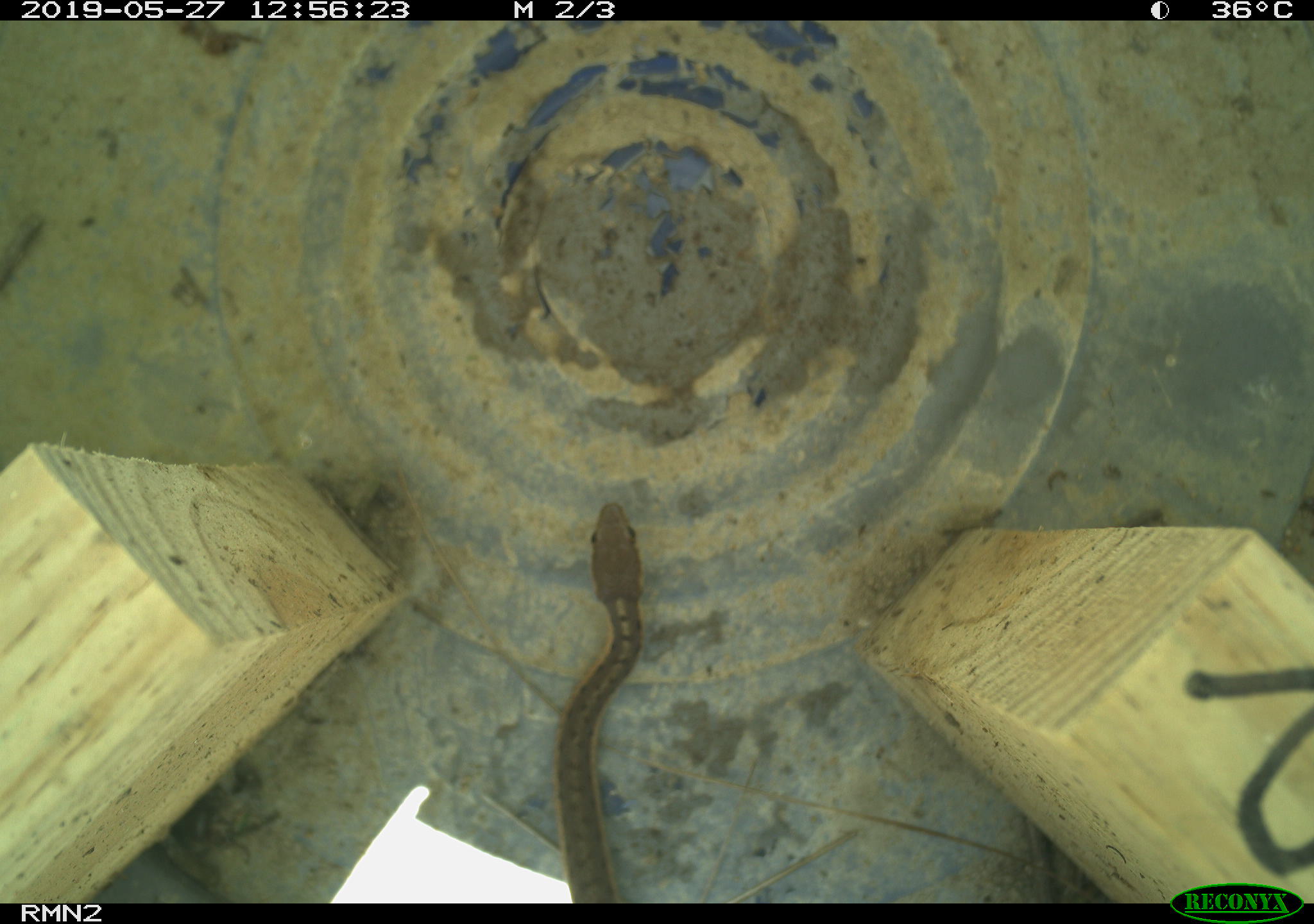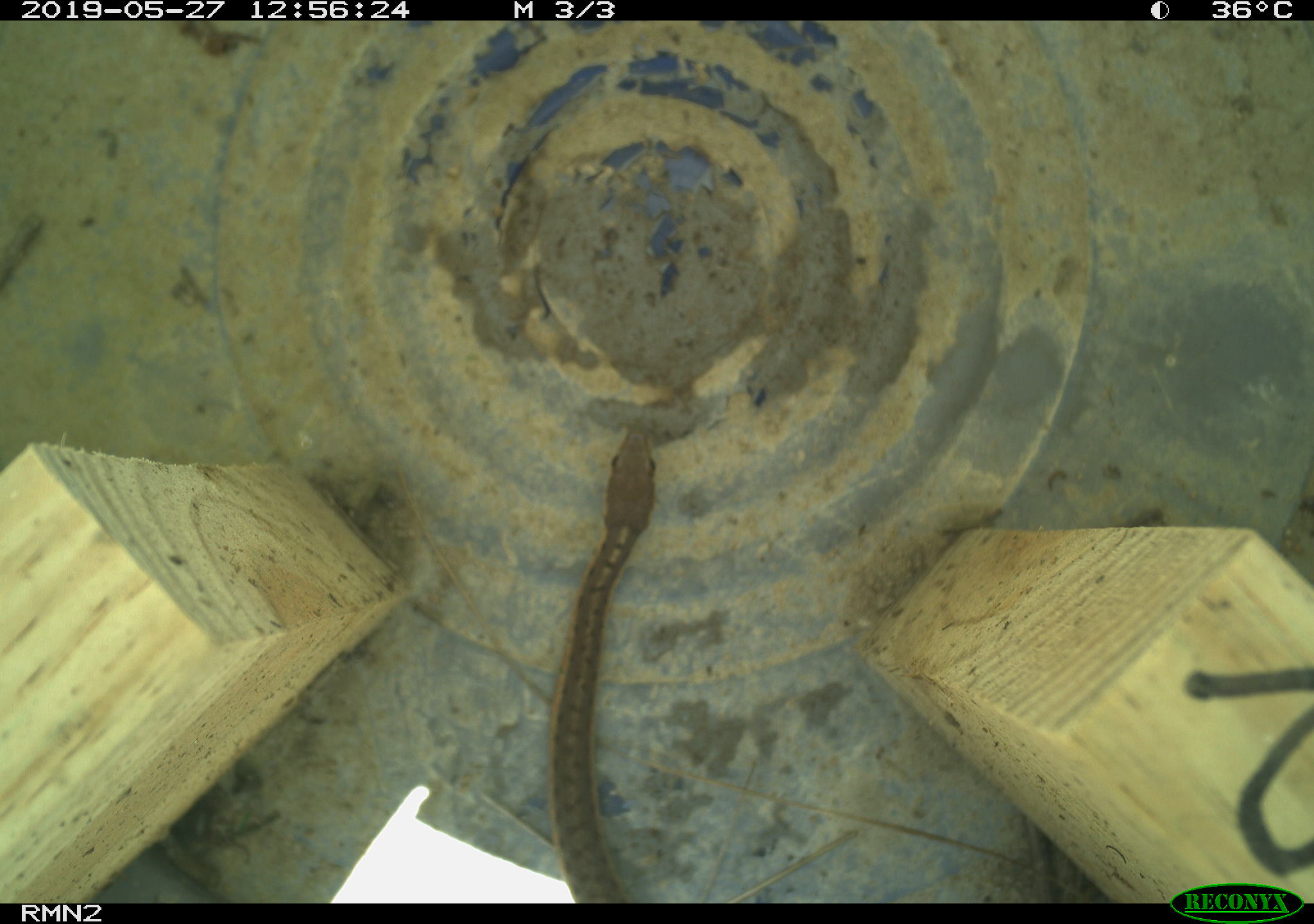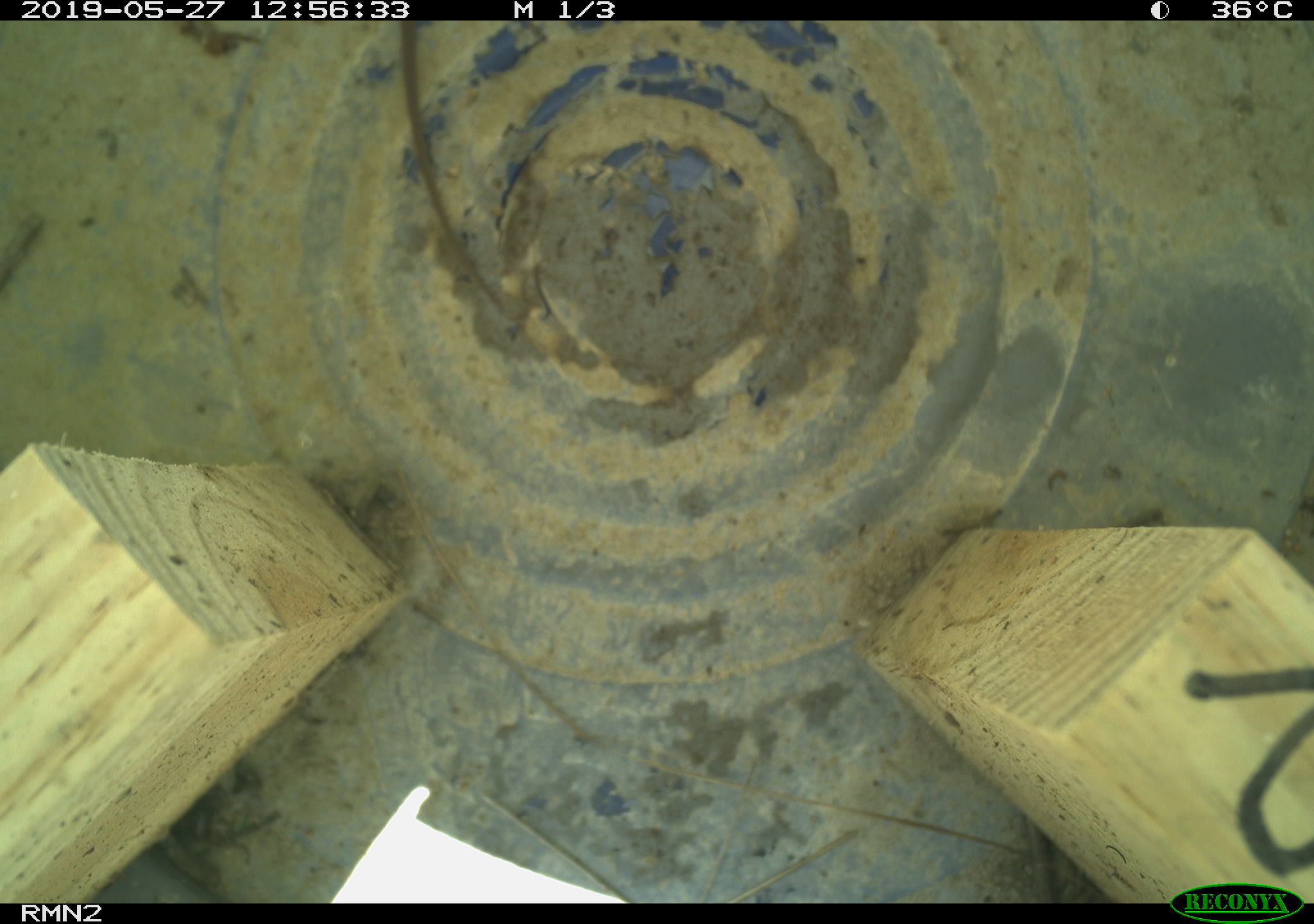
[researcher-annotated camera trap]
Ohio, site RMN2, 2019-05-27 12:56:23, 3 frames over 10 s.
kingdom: Animalia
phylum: Chordata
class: Reptilia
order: Squamata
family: Colubridae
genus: Thamnophis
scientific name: Thamnophis sirtalis sirtalis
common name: eastern gartersnake